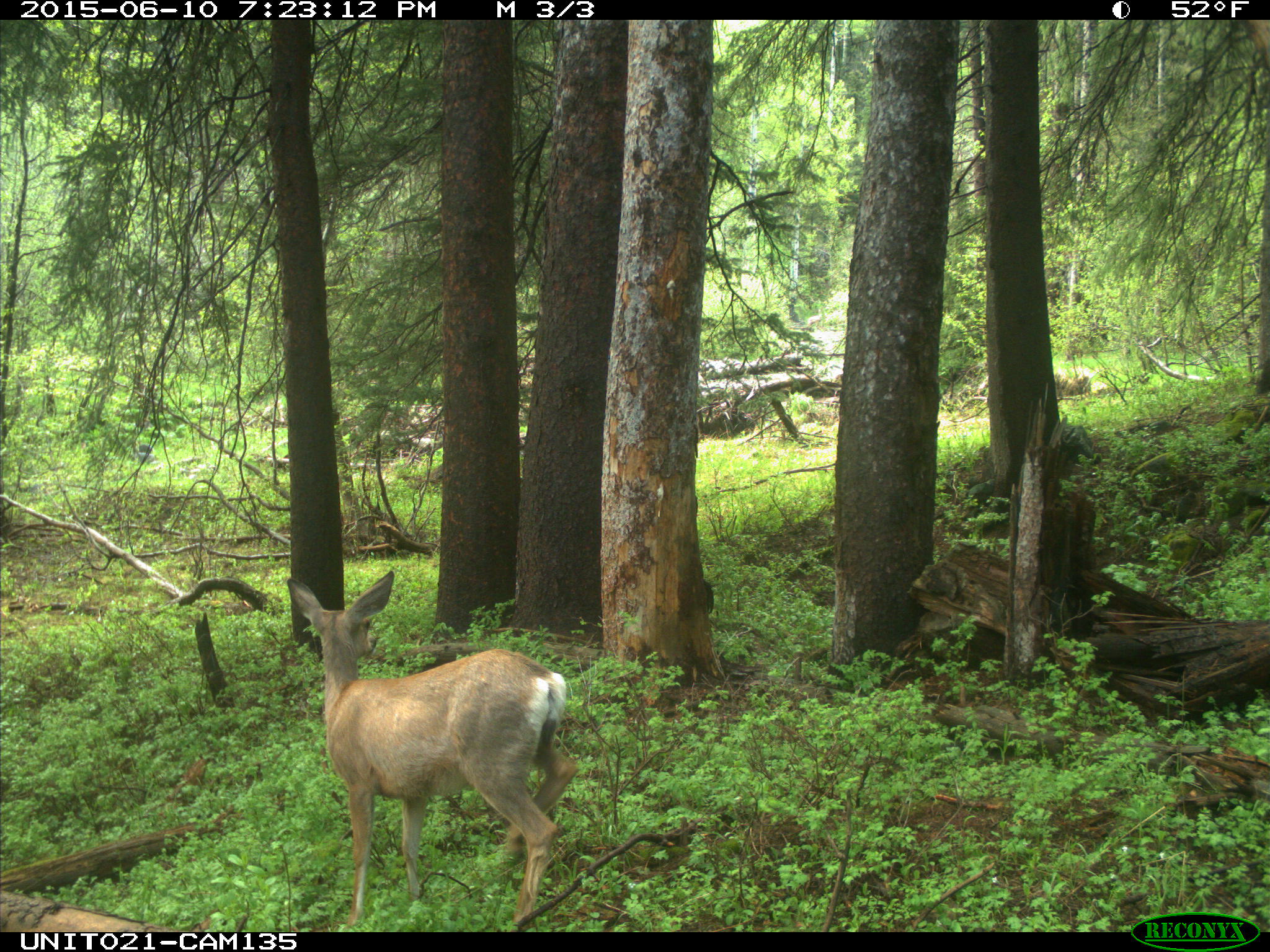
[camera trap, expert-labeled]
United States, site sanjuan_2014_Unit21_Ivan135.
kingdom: Animalia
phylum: Chordata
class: Mammalia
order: Artiodactyla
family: Cervidae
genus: Odocoileus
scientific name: Odocoileus hemionus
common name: mule deer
Odocoileus hemionus (mule deer).